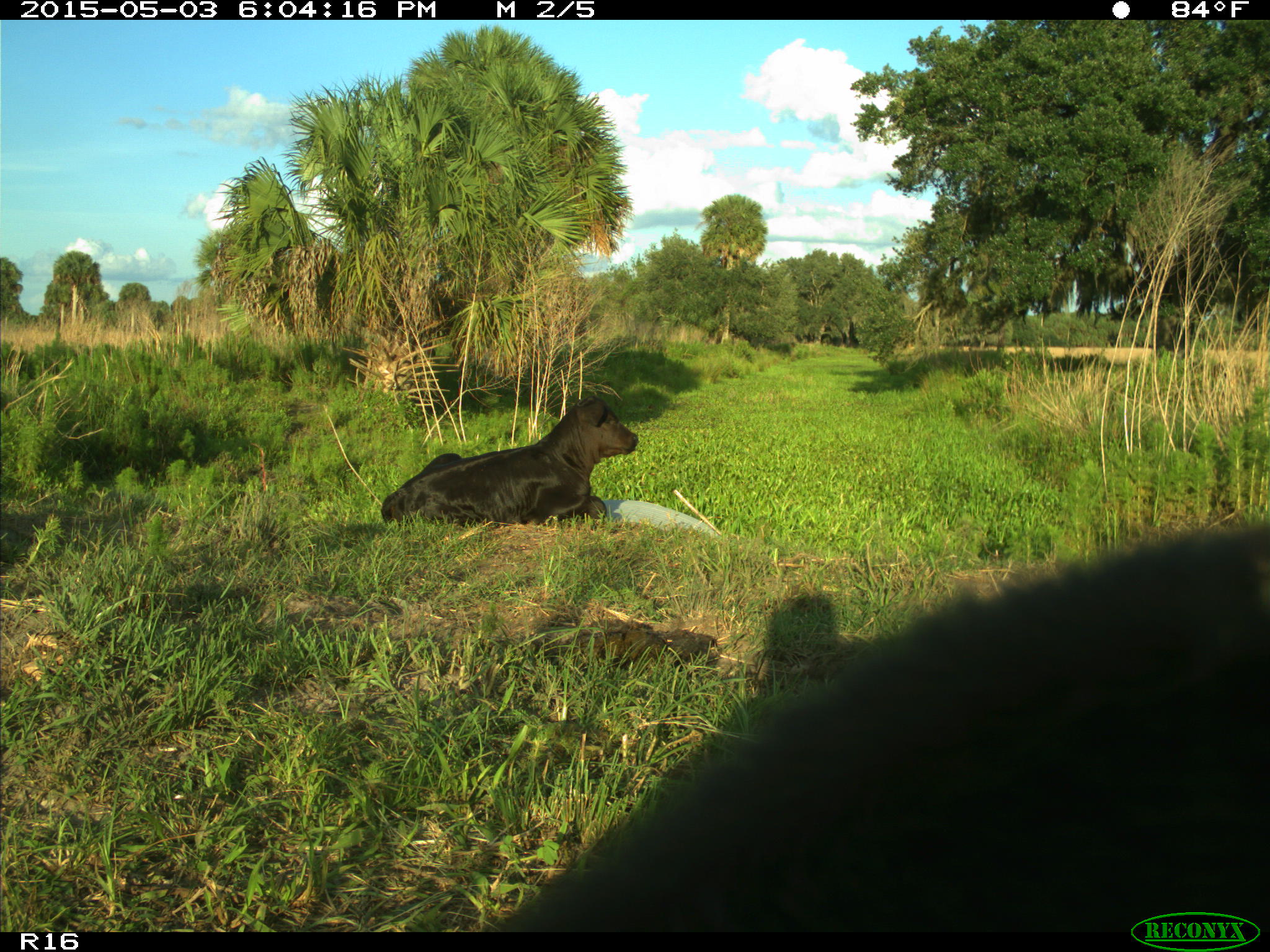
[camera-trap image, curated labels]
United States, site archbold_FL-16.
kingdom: Animalia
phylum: Chordata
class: Mammalia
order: Artiodactyla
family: Bovidae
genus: Bos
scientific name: Bos taurus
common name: domestic cow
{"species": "Bos taurus (domestic cow)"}